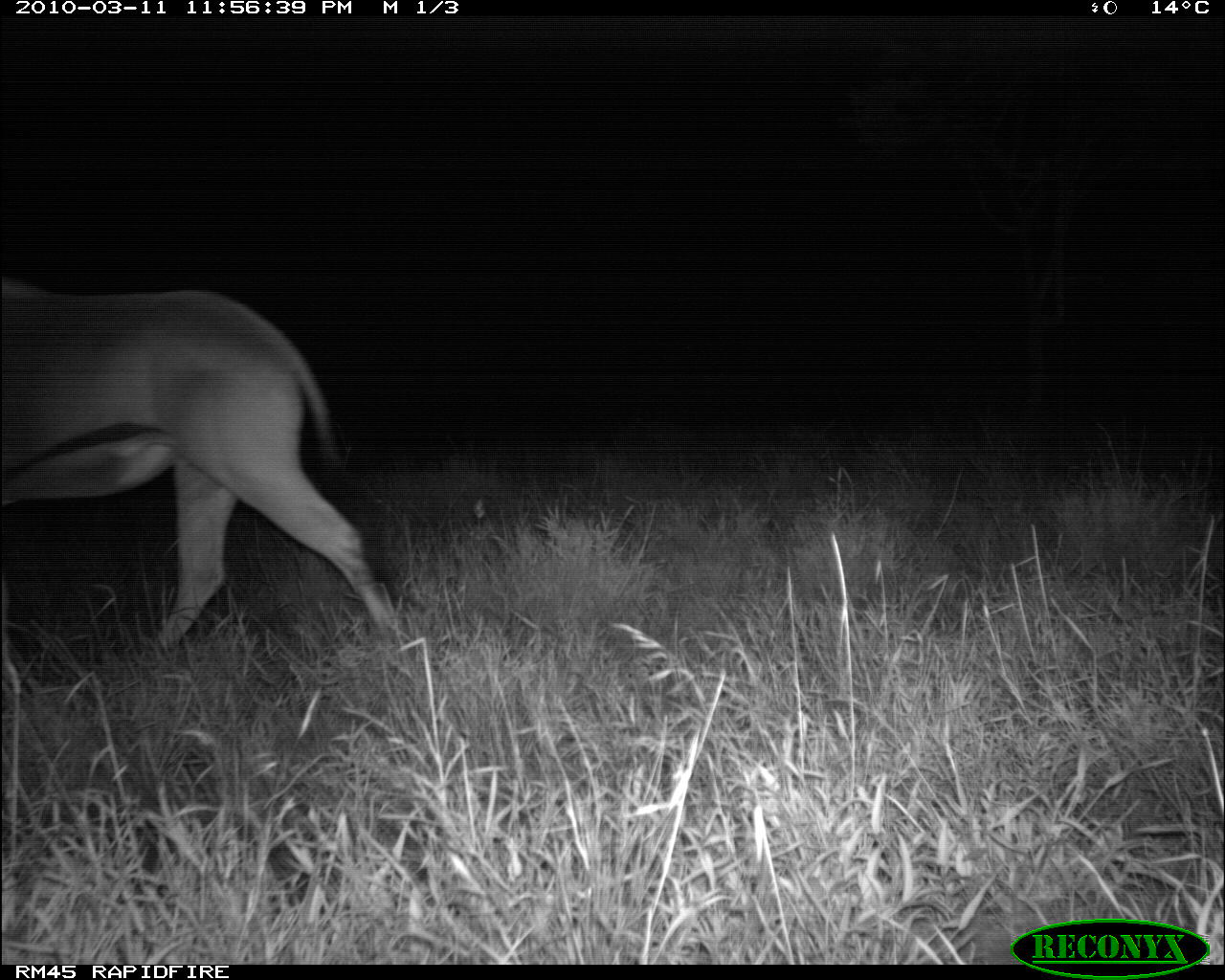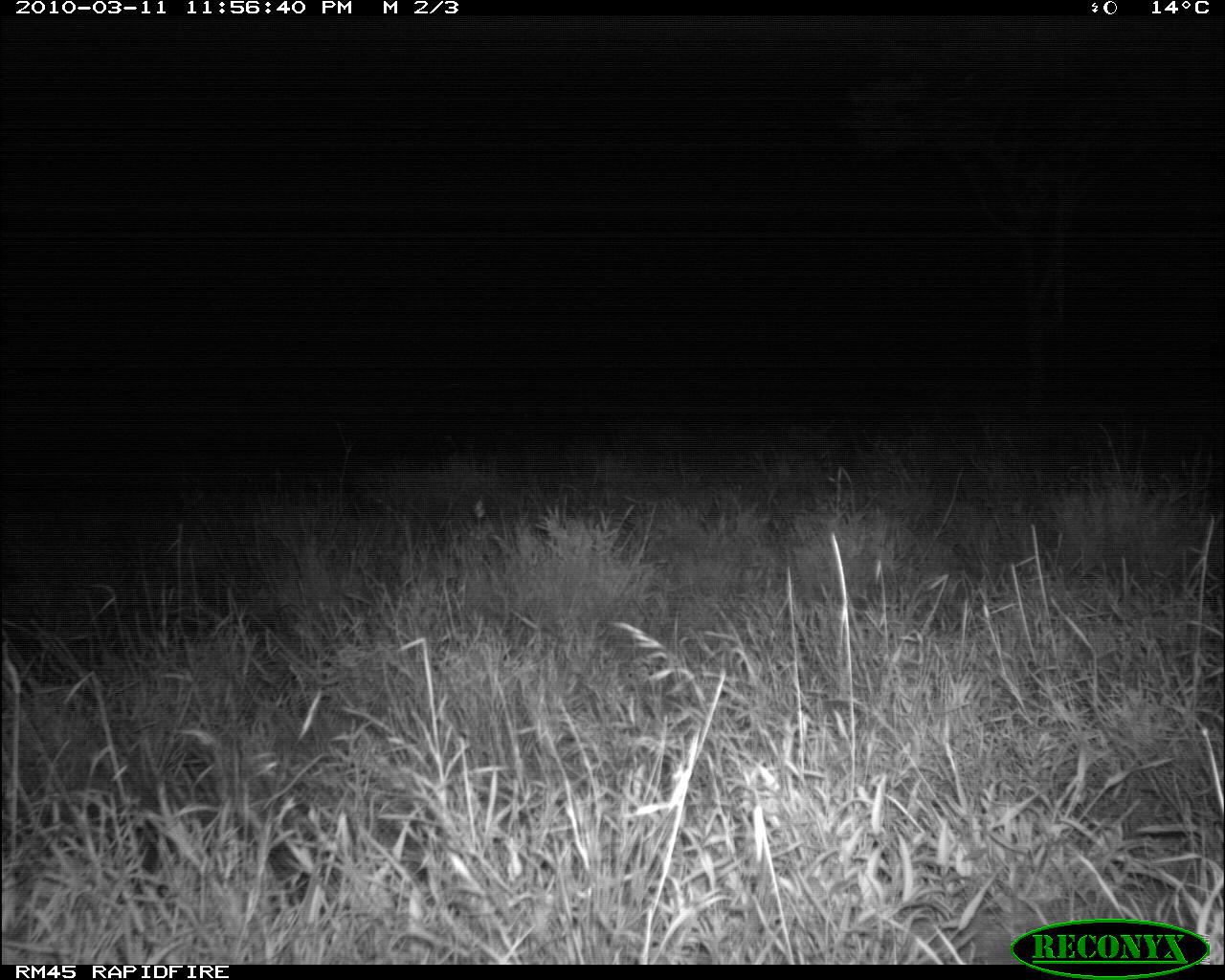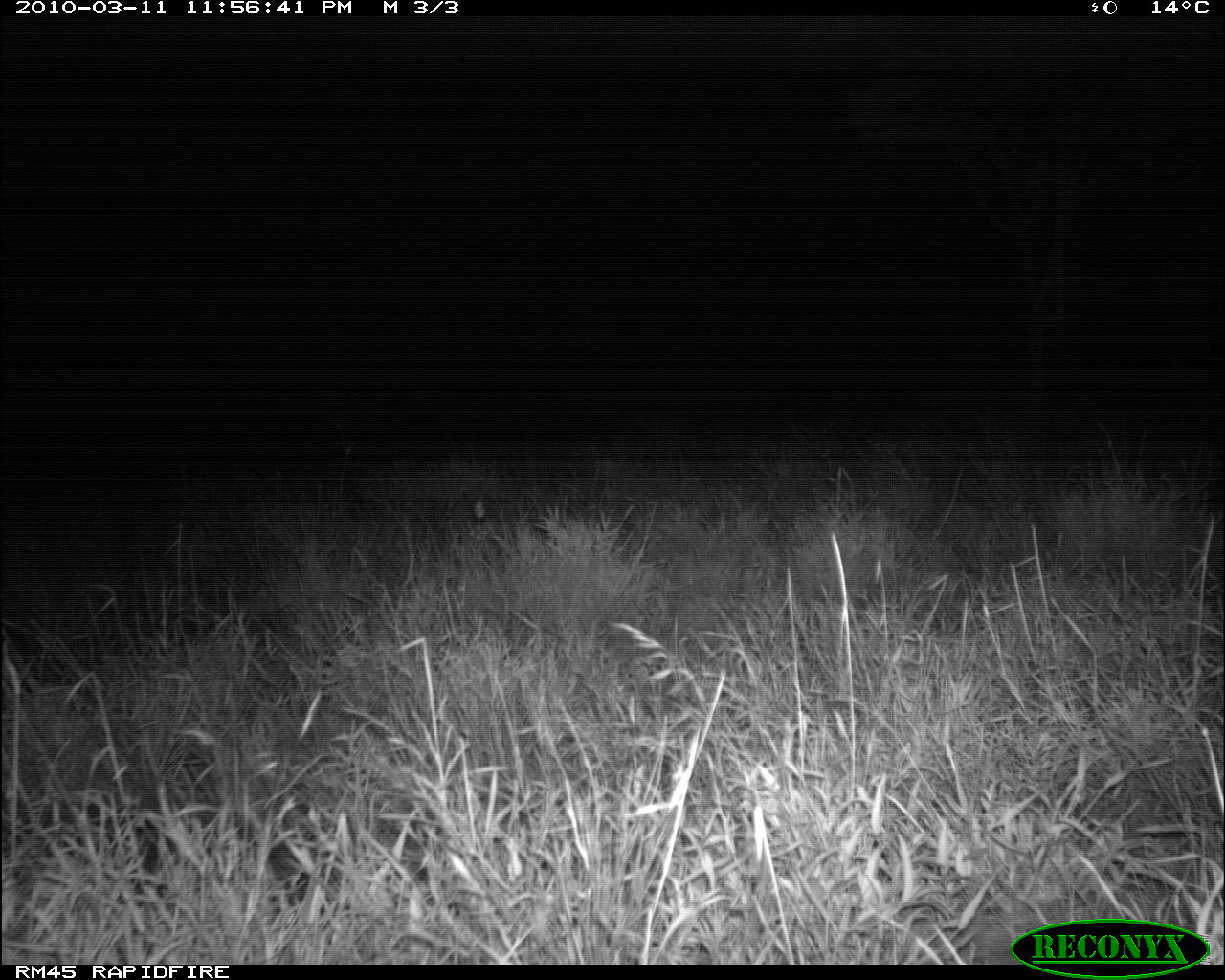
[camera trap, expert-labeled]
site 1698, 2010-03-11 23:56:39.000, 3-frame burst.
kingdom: Animalia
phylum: Chordata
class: Mammalia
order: Artiodactyla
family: Bovidae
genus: Oryx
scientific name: Oryx beisa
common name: east african oryx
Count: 1.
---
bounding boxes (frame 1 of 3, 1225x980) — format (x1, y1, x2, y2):
oryx beisa: (3, 281, 406, 651)